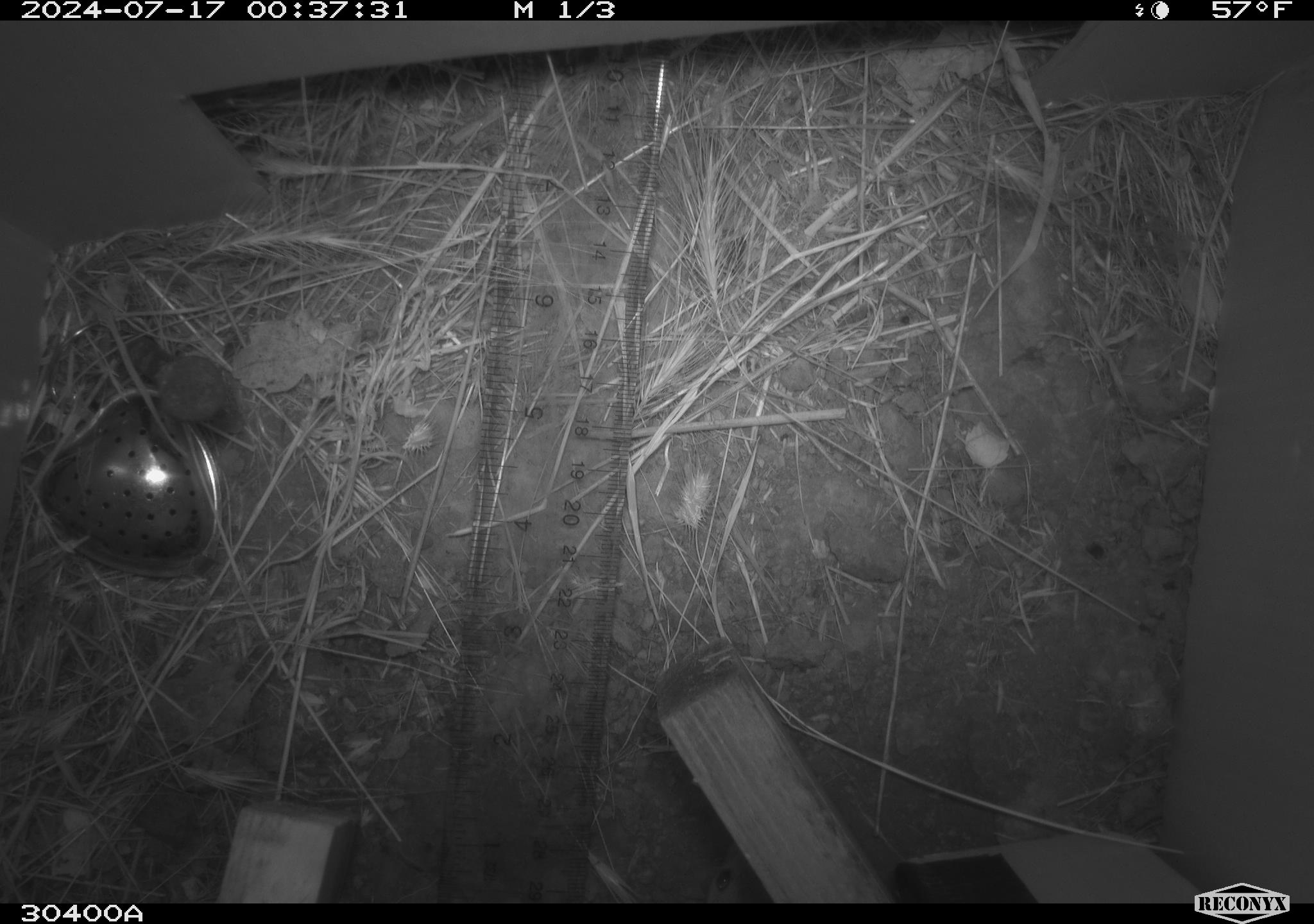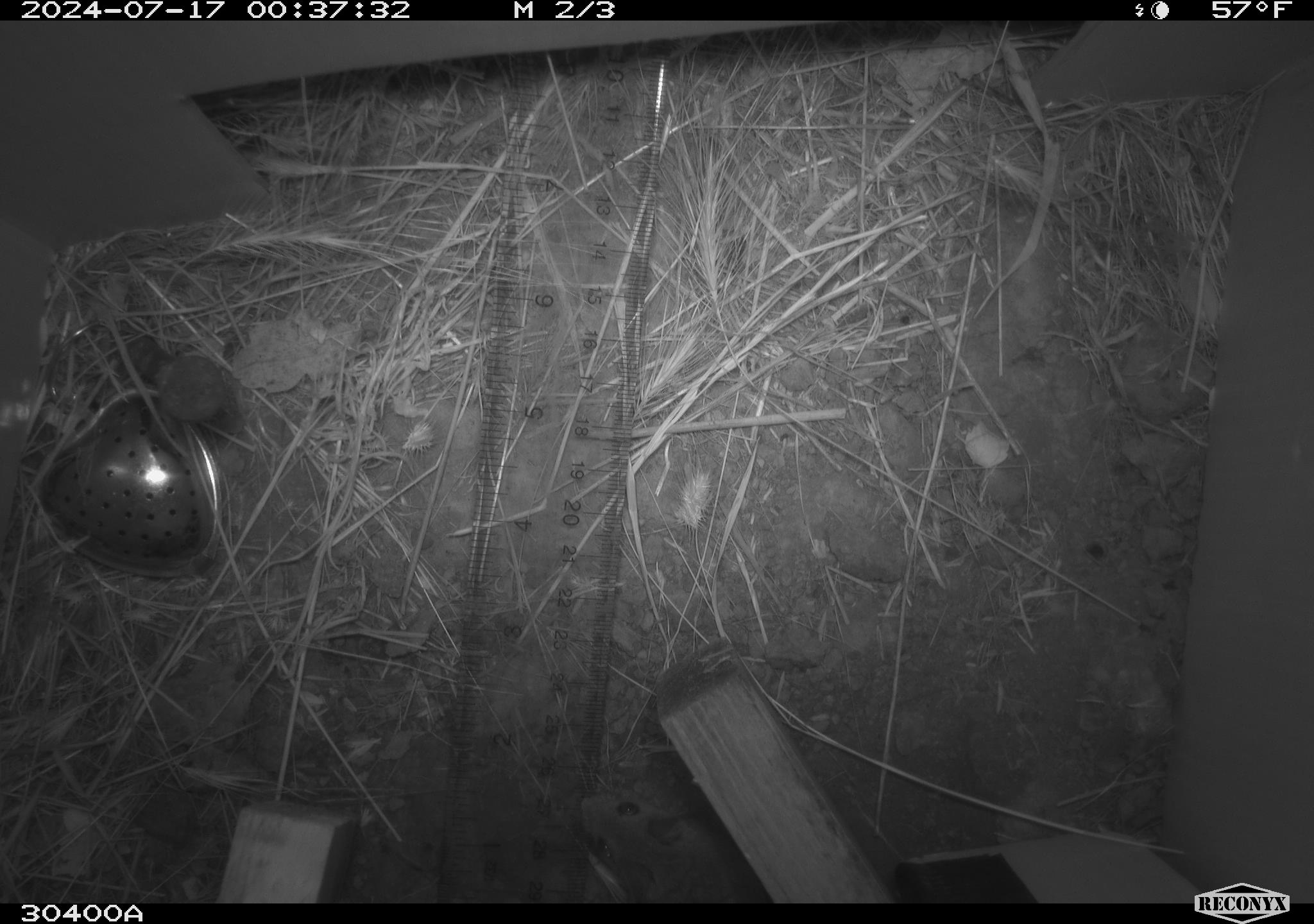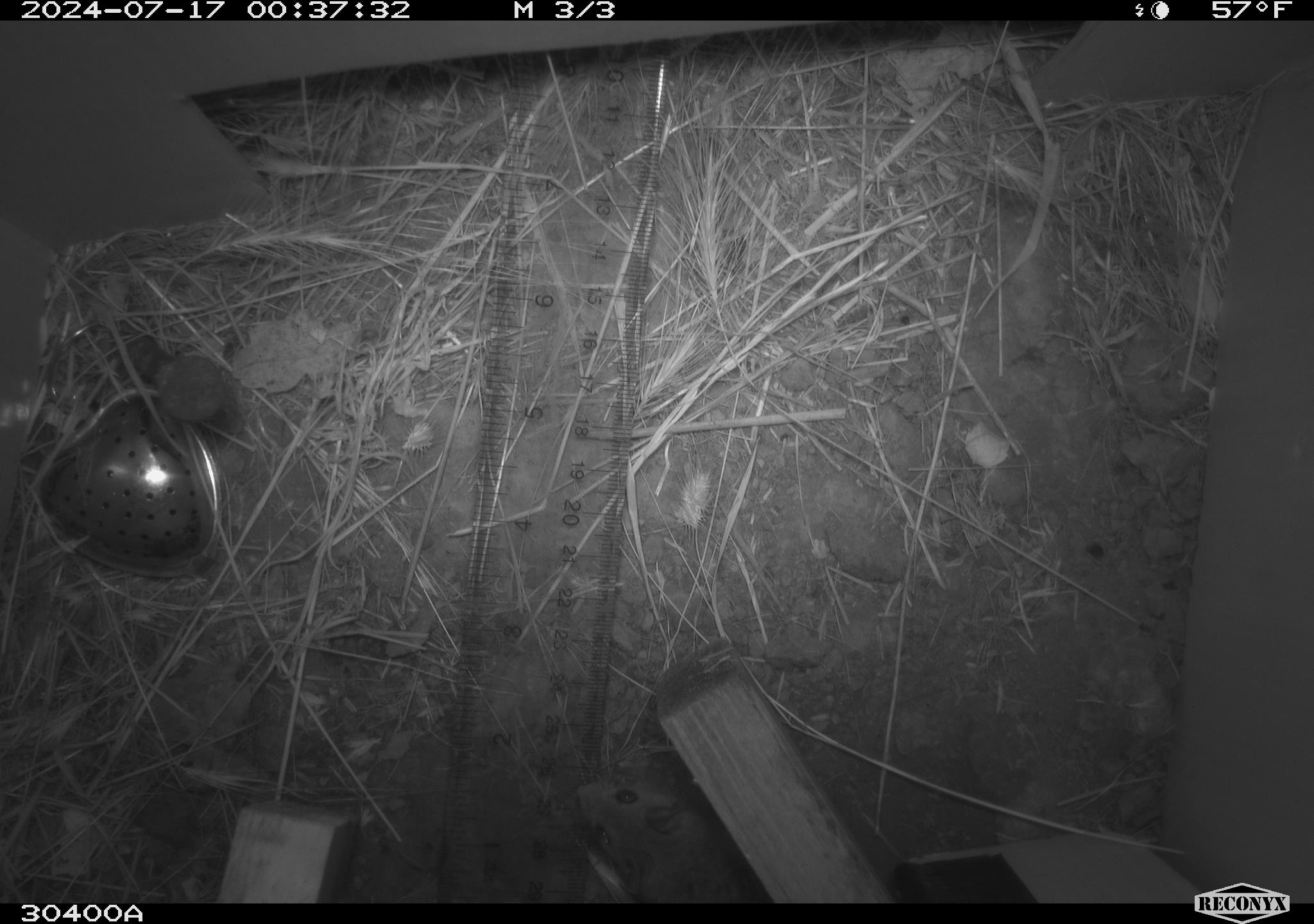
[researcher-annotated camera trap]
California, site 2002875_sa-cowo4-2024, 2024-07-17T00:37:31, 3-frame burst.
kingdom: Animalia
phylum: Chordata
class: Mammalia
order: Rodentia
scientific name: Rodentia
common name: mouse species